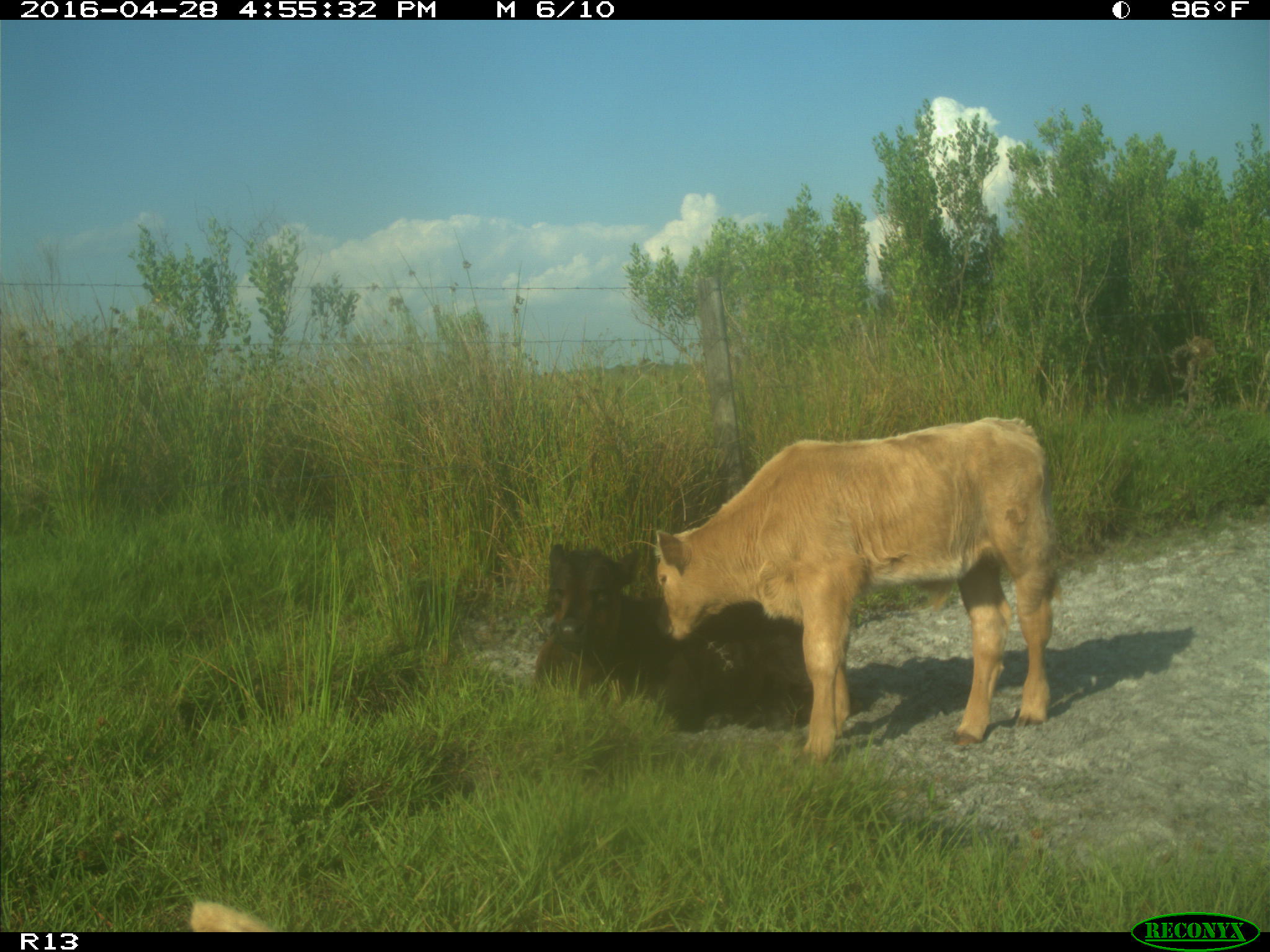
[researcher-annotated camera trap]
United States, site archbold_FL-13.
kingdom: Animalia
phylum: Chordata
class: Mammalia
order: Artiodactyla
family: Bovidae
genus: Bos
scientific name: Bos taurus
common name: domestic cow